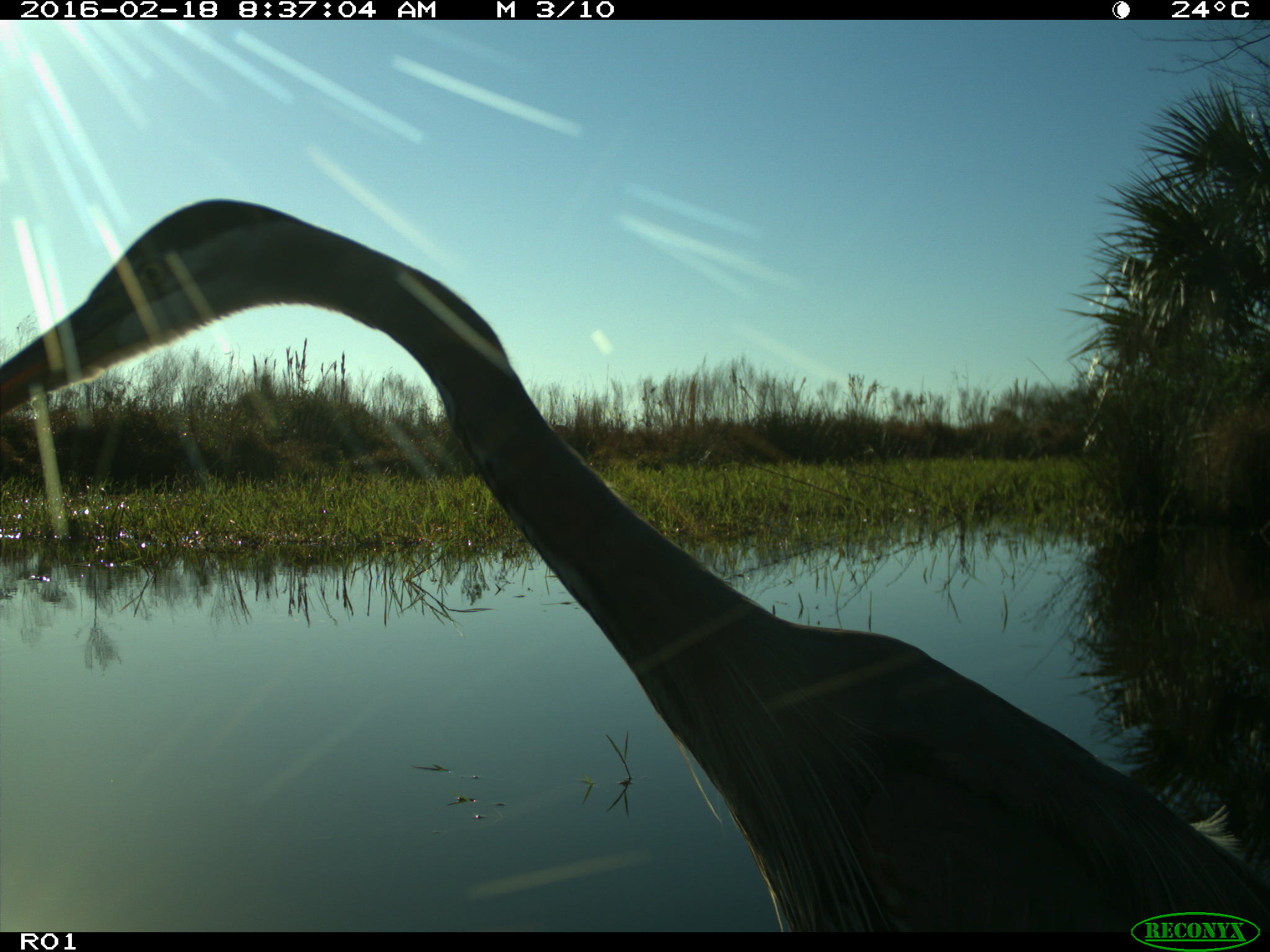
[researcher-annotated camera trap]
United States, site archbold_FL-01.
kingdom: Animalia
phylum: Chordata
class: Aves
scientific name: Aves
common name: birds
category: unidentified bird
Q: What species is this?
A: Unidentified bird (birds) (Aves).